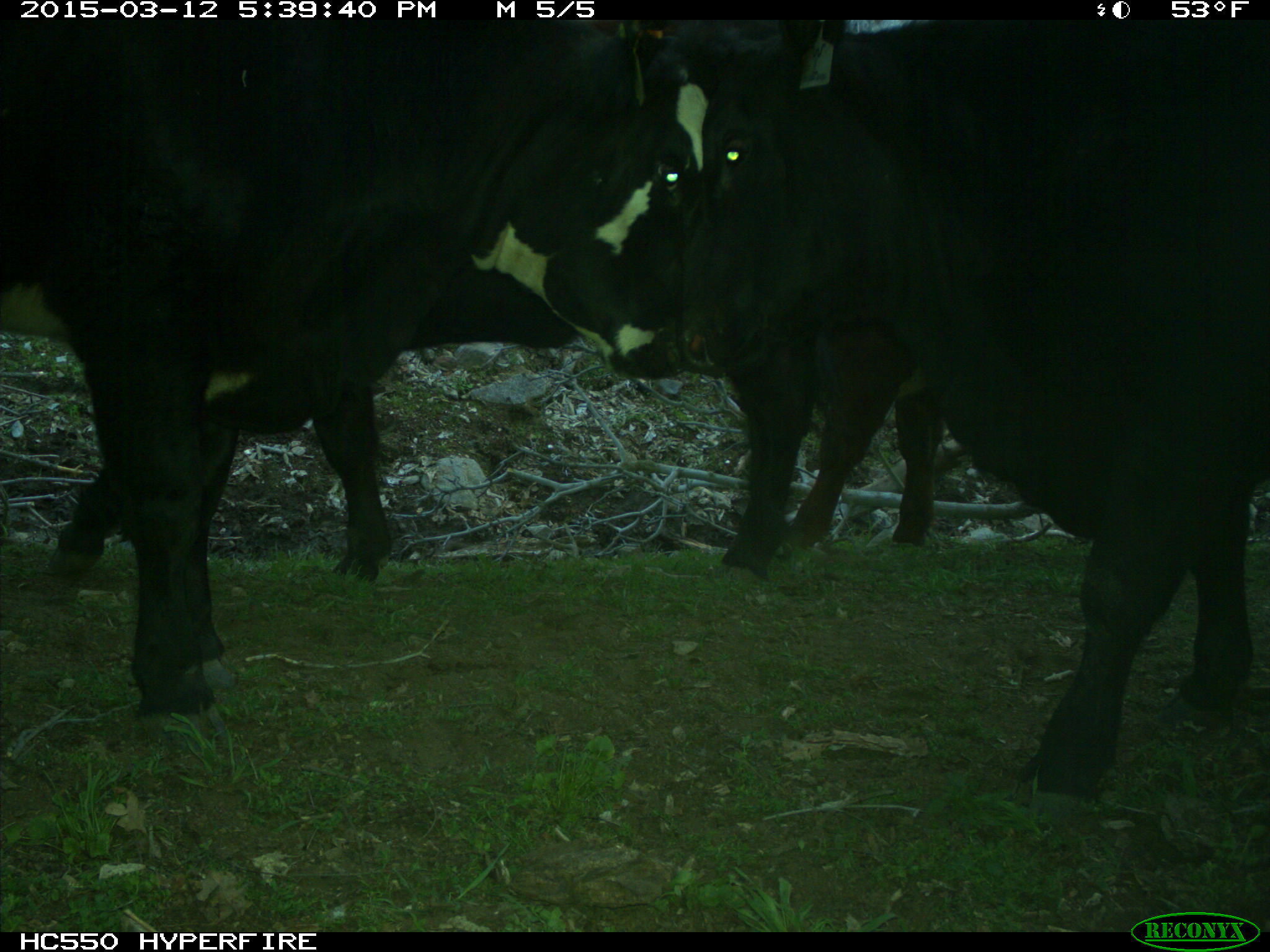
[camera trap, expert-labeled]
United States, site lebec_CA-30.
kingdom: Animalia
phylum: Chordata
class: Mammalia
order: Artiodactyla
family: Bovidae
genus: Bos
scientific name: Bos taurus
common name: domestic cow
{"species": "Bos taurus (domestic cow)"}